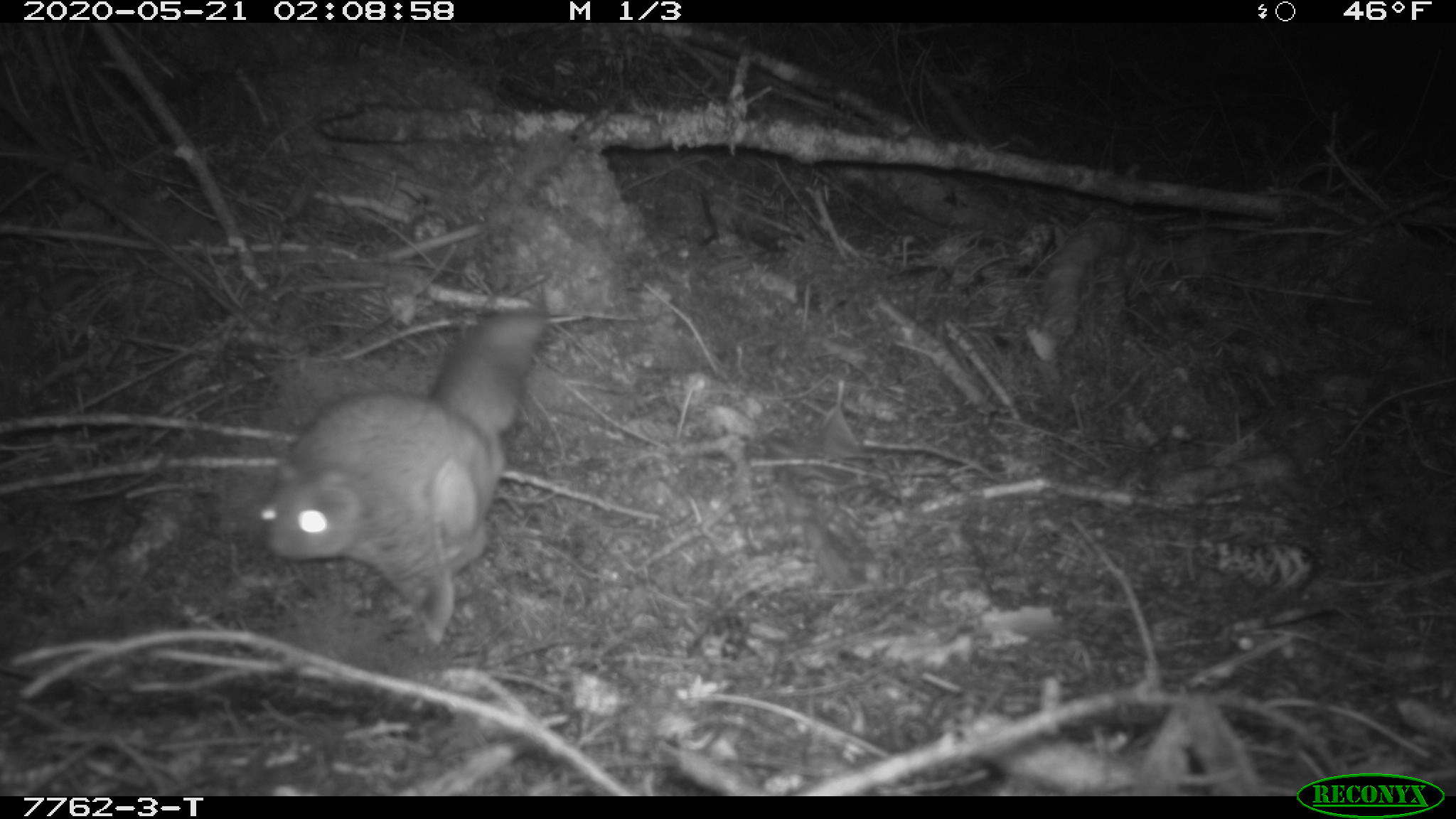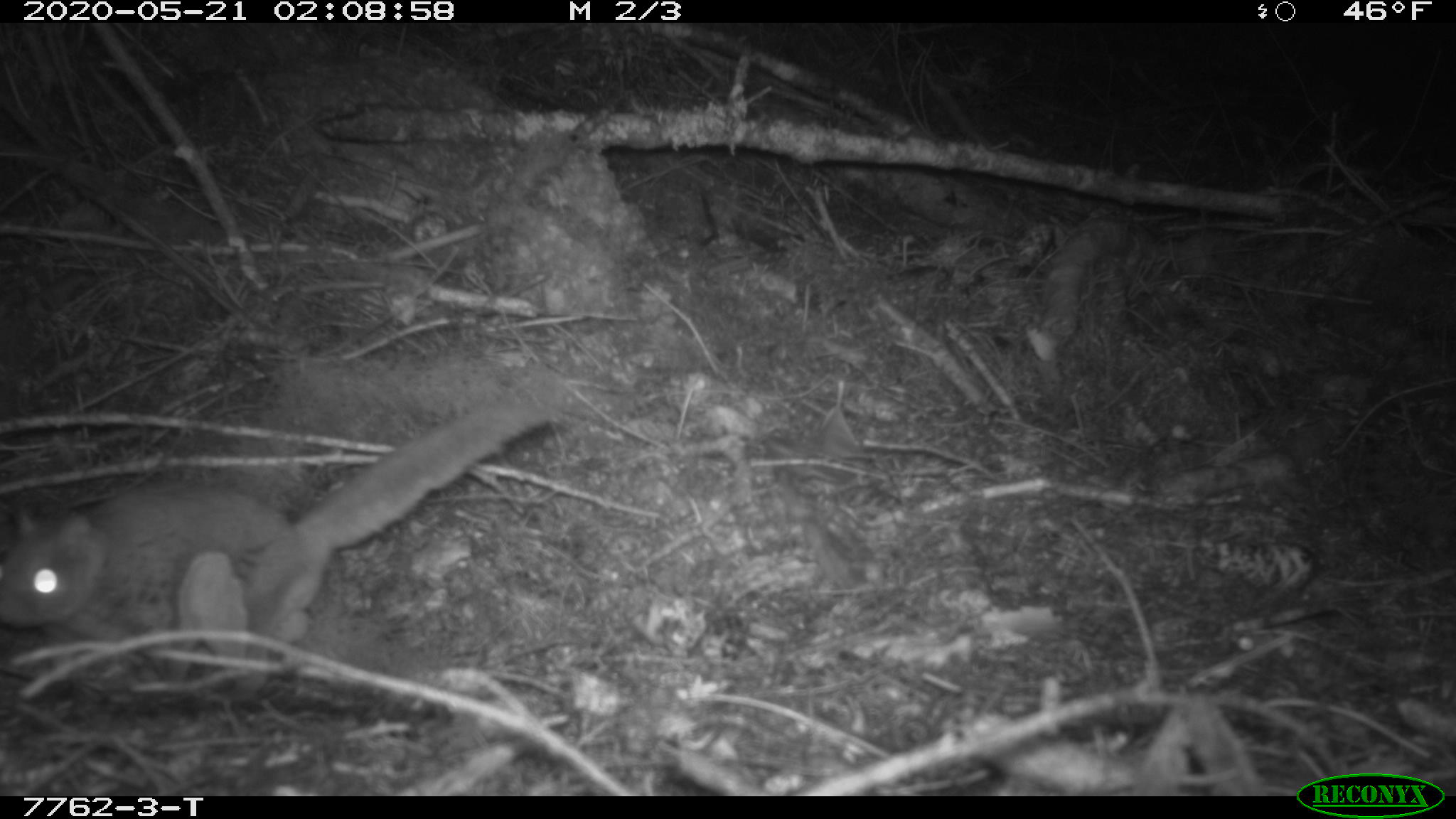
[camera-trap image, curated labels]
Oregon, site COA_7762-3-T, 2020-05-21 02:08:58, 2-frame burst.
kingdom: Animalia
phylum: Chordata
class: Mammalia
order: Rodentia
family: Sciuridae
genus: Glaucomys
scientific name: Glaucomys oregonensis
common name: humboldt's flying squirrel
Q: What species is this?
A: Humboldt's flying squirrel (Glaucomys oregonensis).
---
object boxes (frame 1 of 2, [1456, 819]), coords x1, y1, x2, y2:
humboldt's flying squirrel: 242, 297, 565, 658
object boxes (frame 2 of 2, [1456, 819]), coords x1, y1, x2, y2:
humboldt's flying squirrel: 0, 396, 568, 690